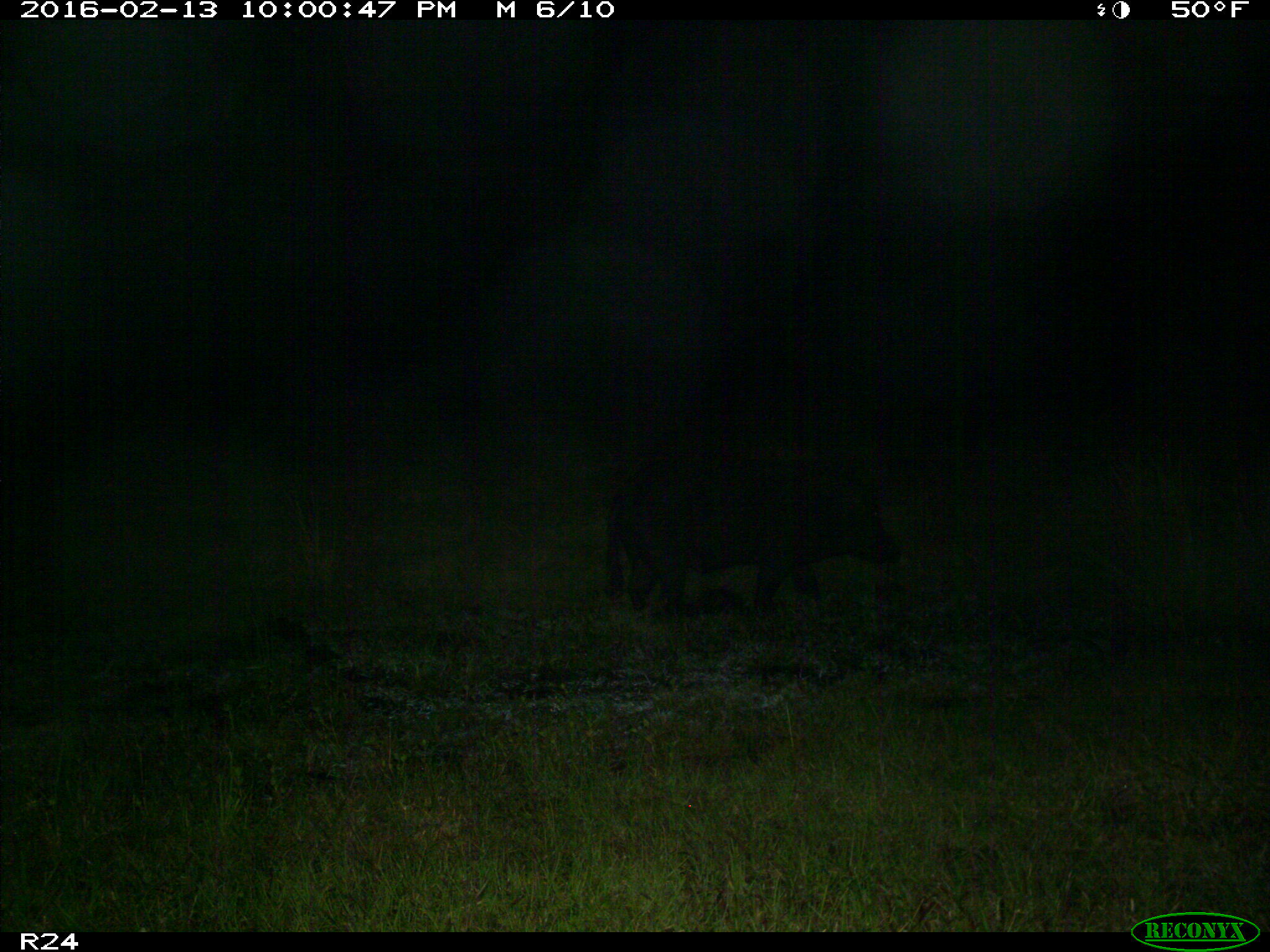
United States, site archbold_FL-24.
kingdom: Animalia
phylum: Chordata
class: Mammalia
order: Artiodactyla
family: Suidae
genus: Sus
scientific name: Sus scrofa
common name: wild boar